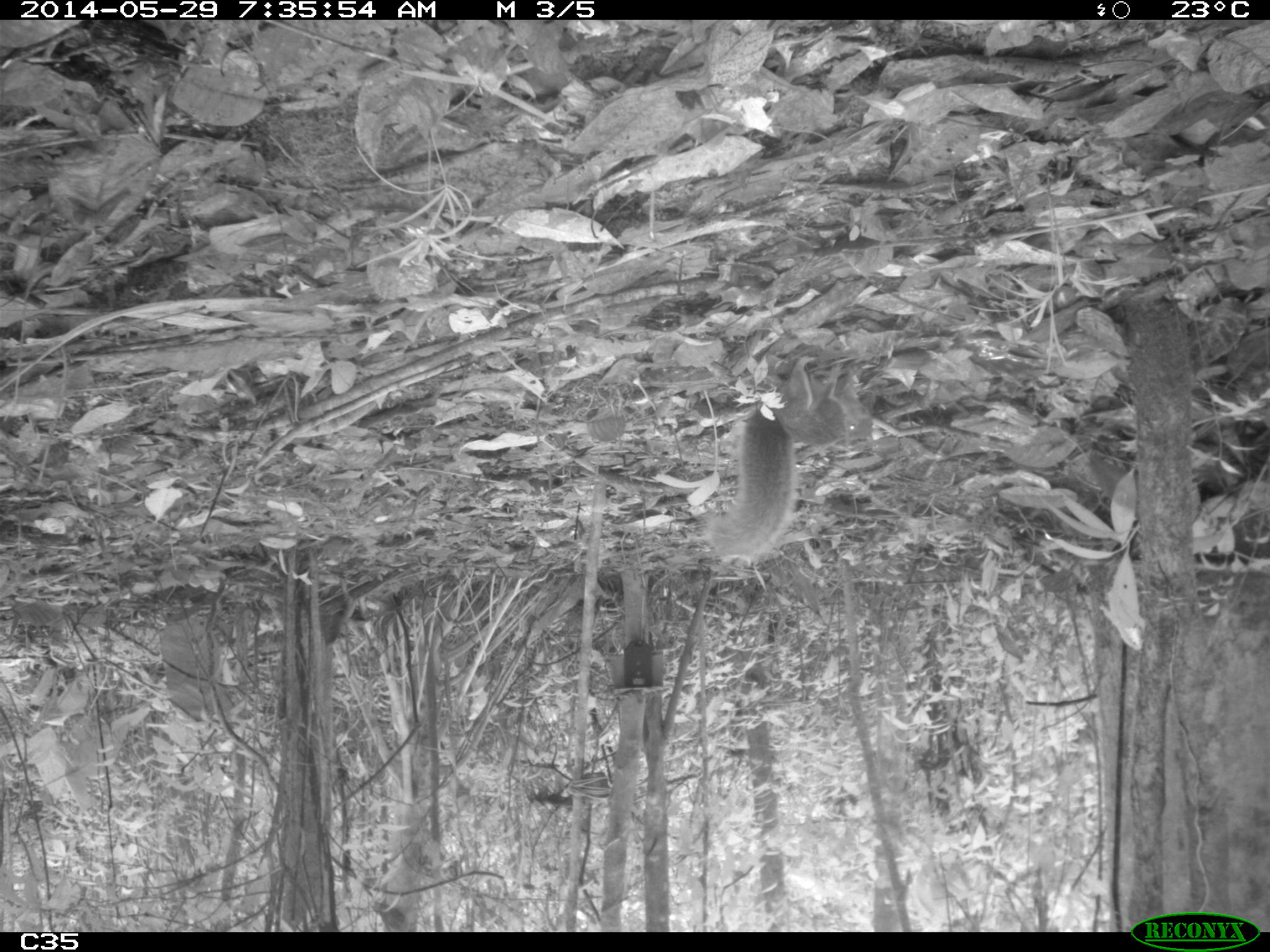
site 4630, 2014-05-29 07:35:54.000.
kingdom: Animalia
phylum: Chordata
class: Mammalia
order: Rodentia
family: Sciuridae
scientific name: Sciuridae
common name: squirrels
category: unknown squirrel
Unknown squirrel (squirrels) (Sciuridae), count 1, age adult.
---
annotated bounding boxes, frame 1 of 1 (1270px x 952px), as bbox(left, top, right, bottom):
unknown squirrel: bbox(707, 351, 873, 558)